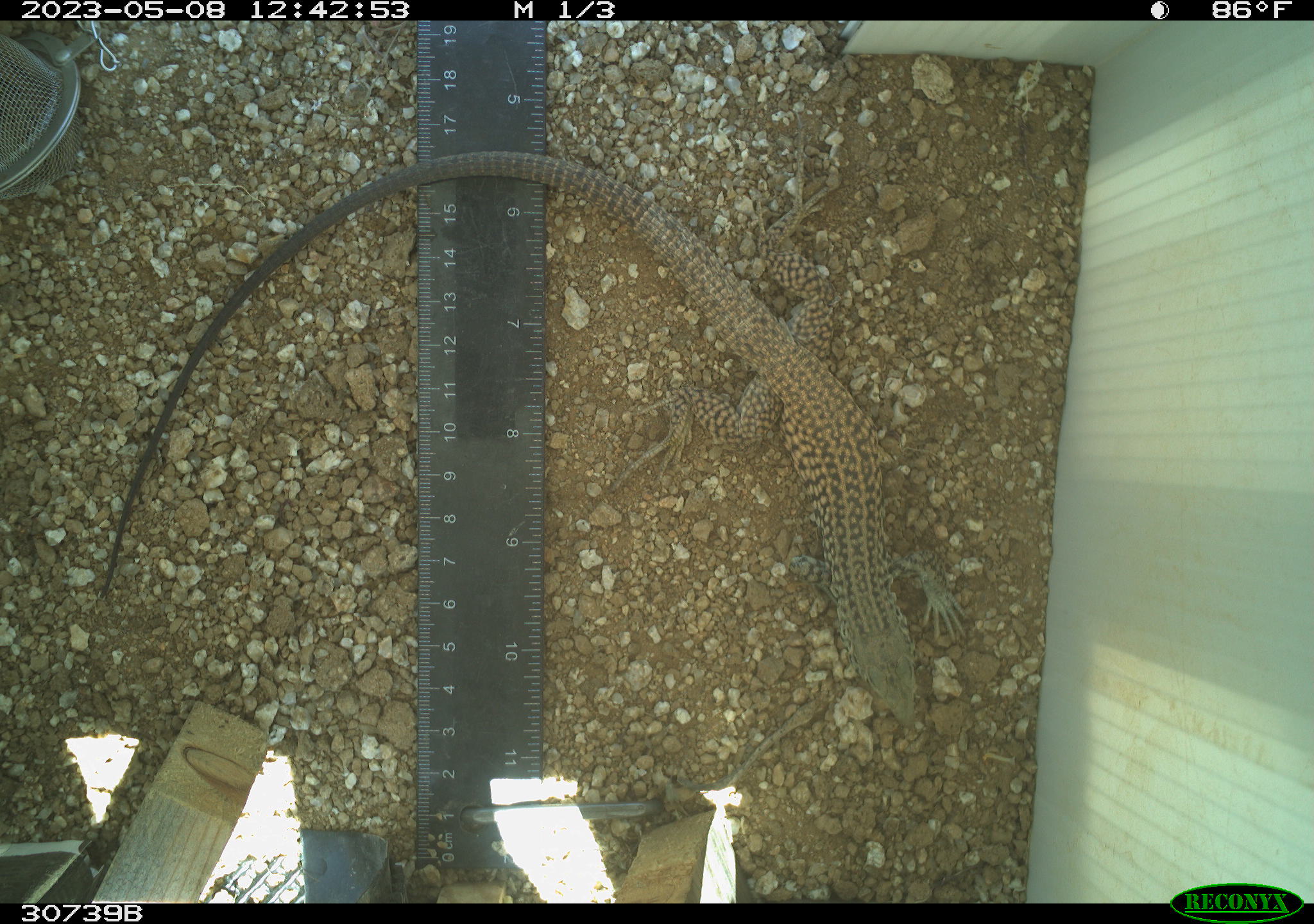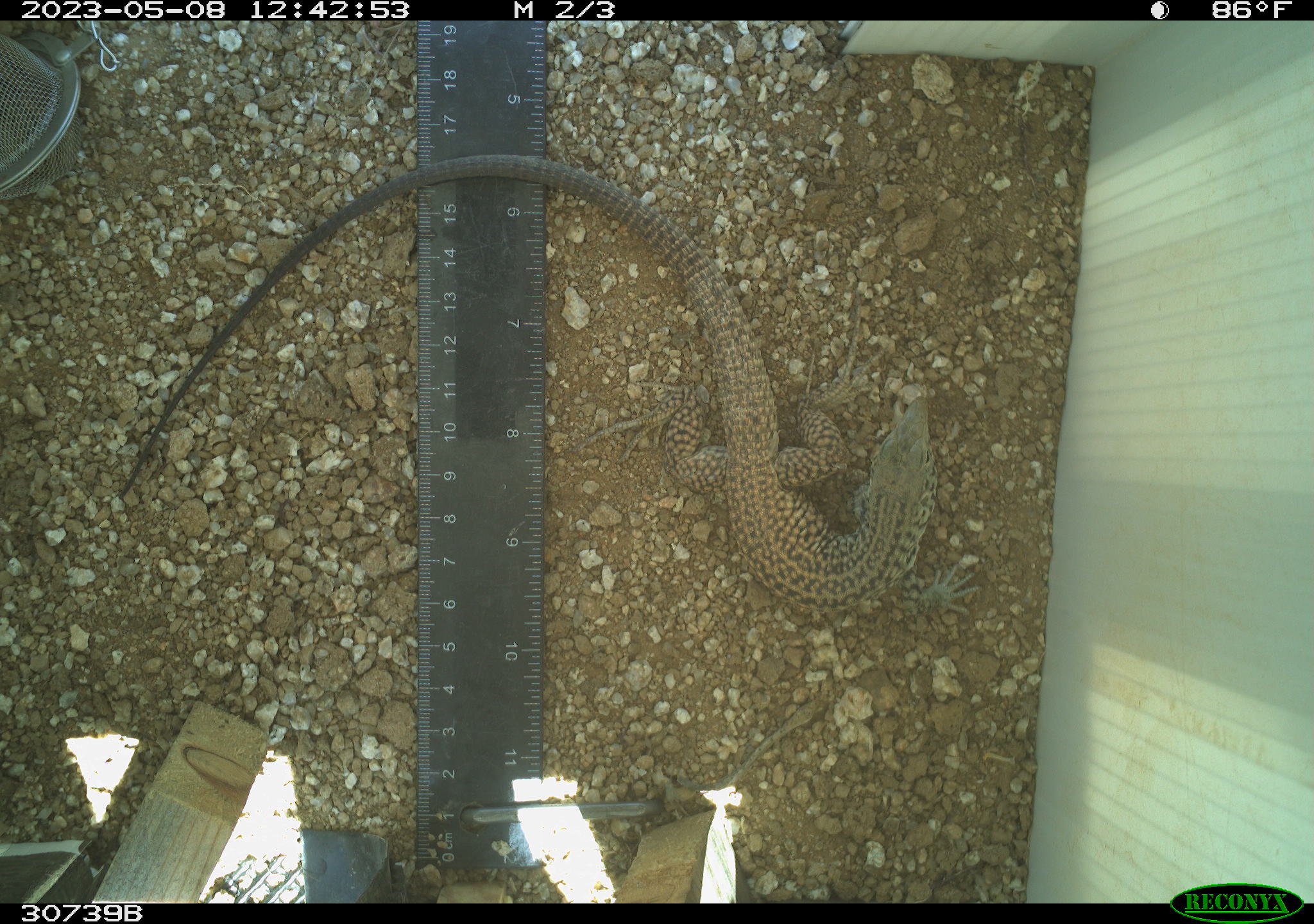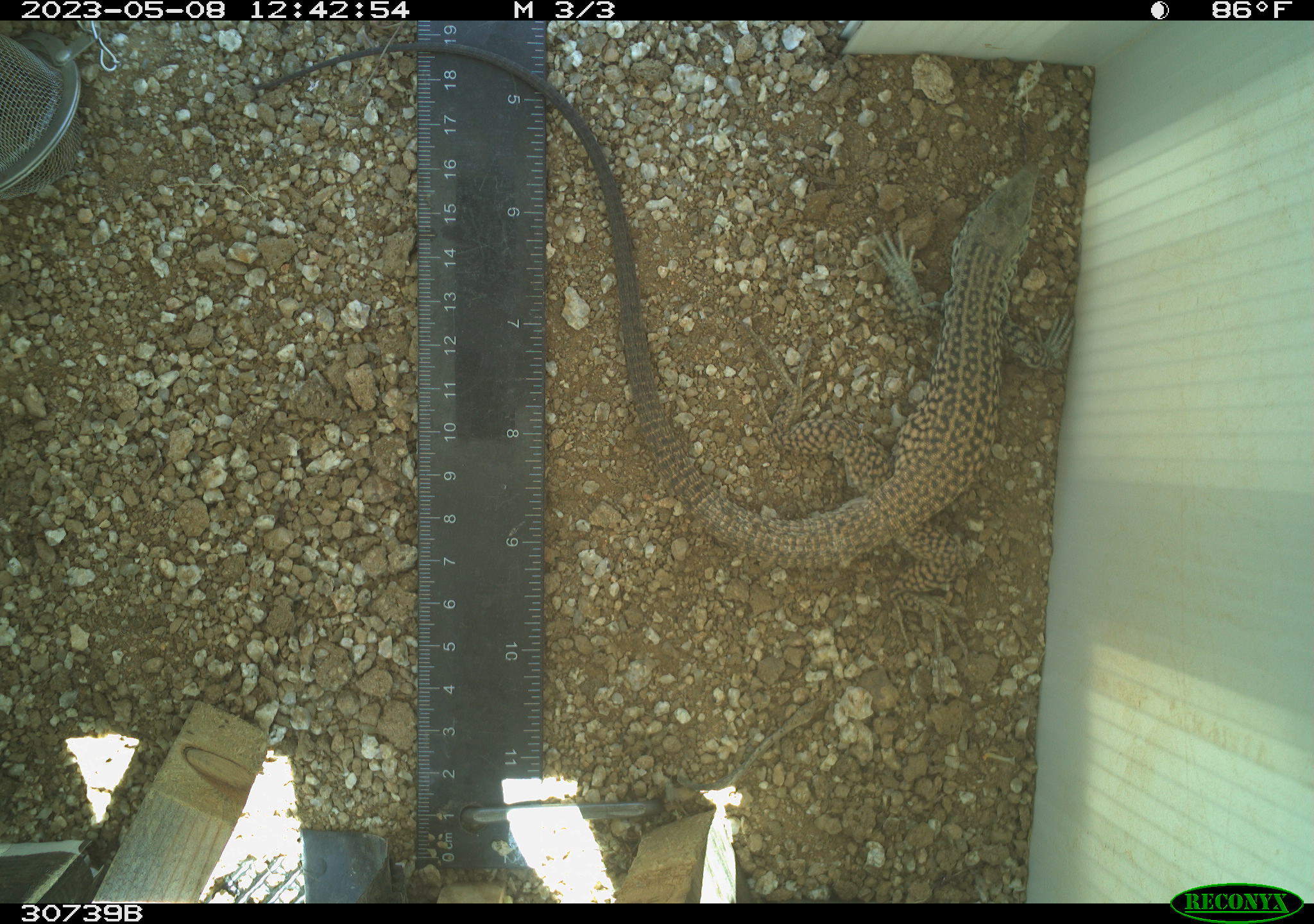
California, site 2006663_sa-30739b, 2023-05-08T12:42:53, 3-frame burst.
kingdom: Animalia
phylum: Chordata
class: Reptilia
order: Squamata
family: Teiidae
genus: Aspidoscelis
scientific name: Aspidoscelis tigris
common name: western whiptail